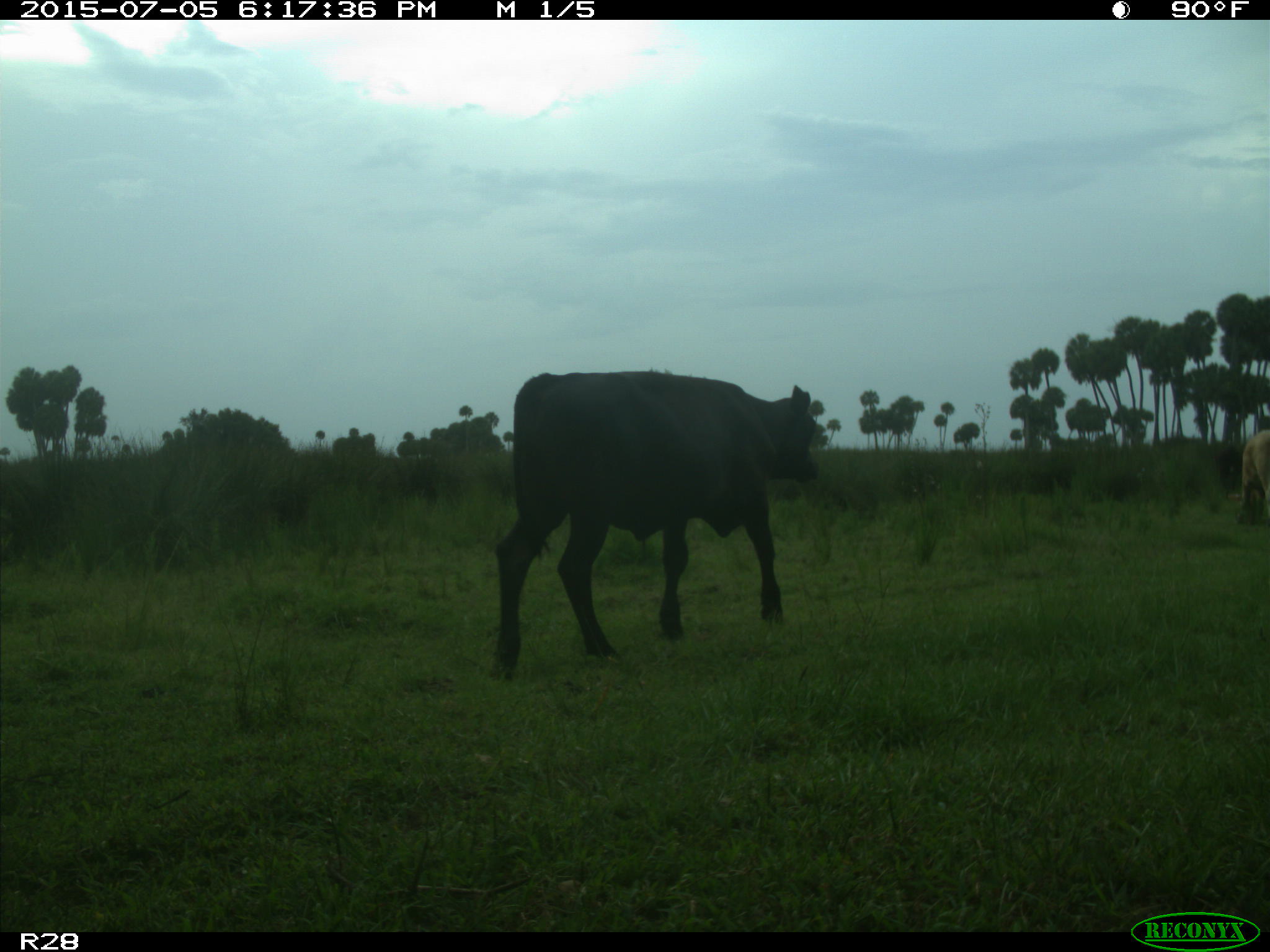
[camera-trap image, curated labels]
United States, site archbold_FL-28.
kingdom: Animalia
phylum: Chordata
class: Mammalia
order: Artiodactyla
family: Bovidae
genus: Bos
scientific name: Bos taurus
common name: domestic cow